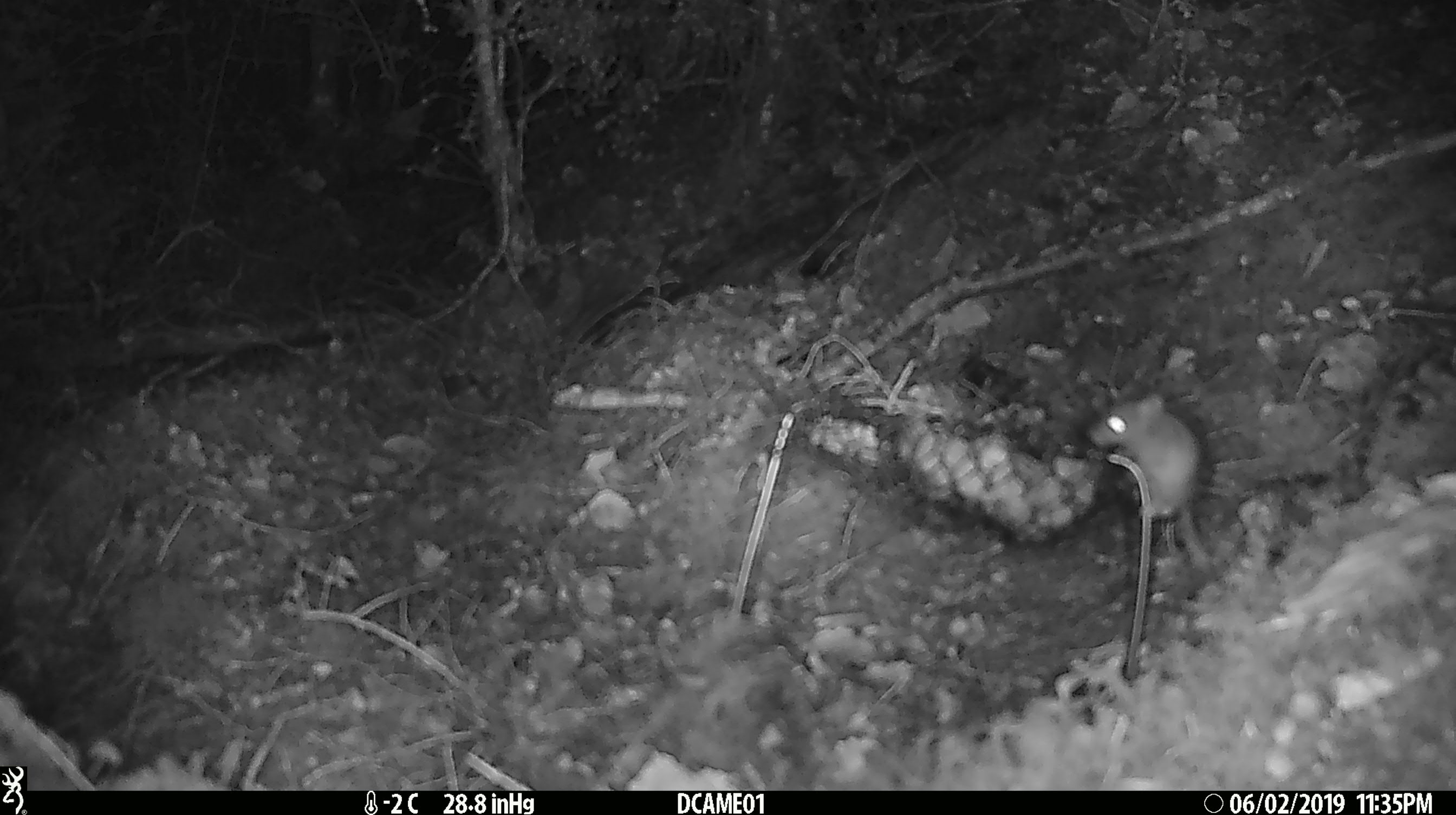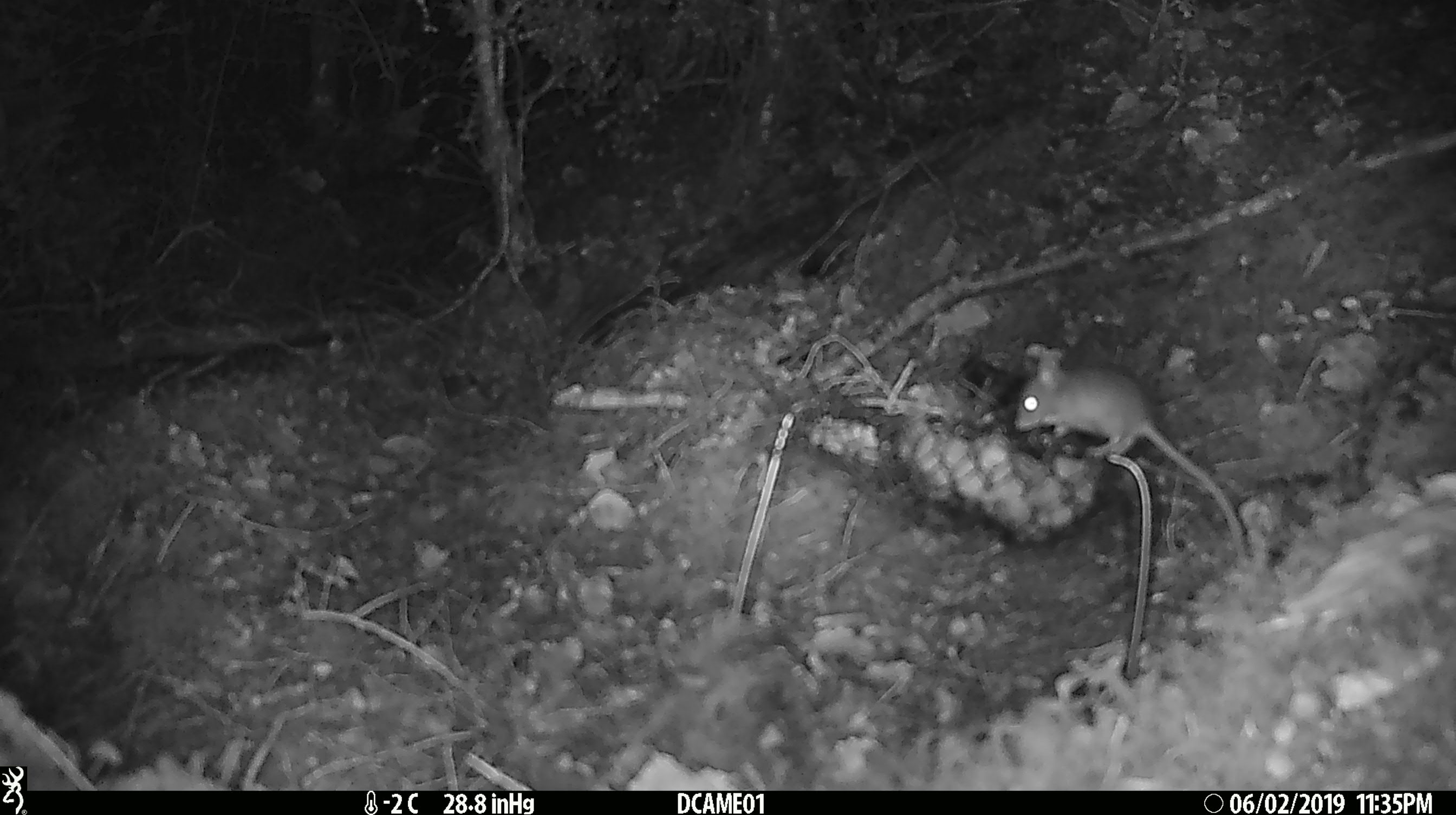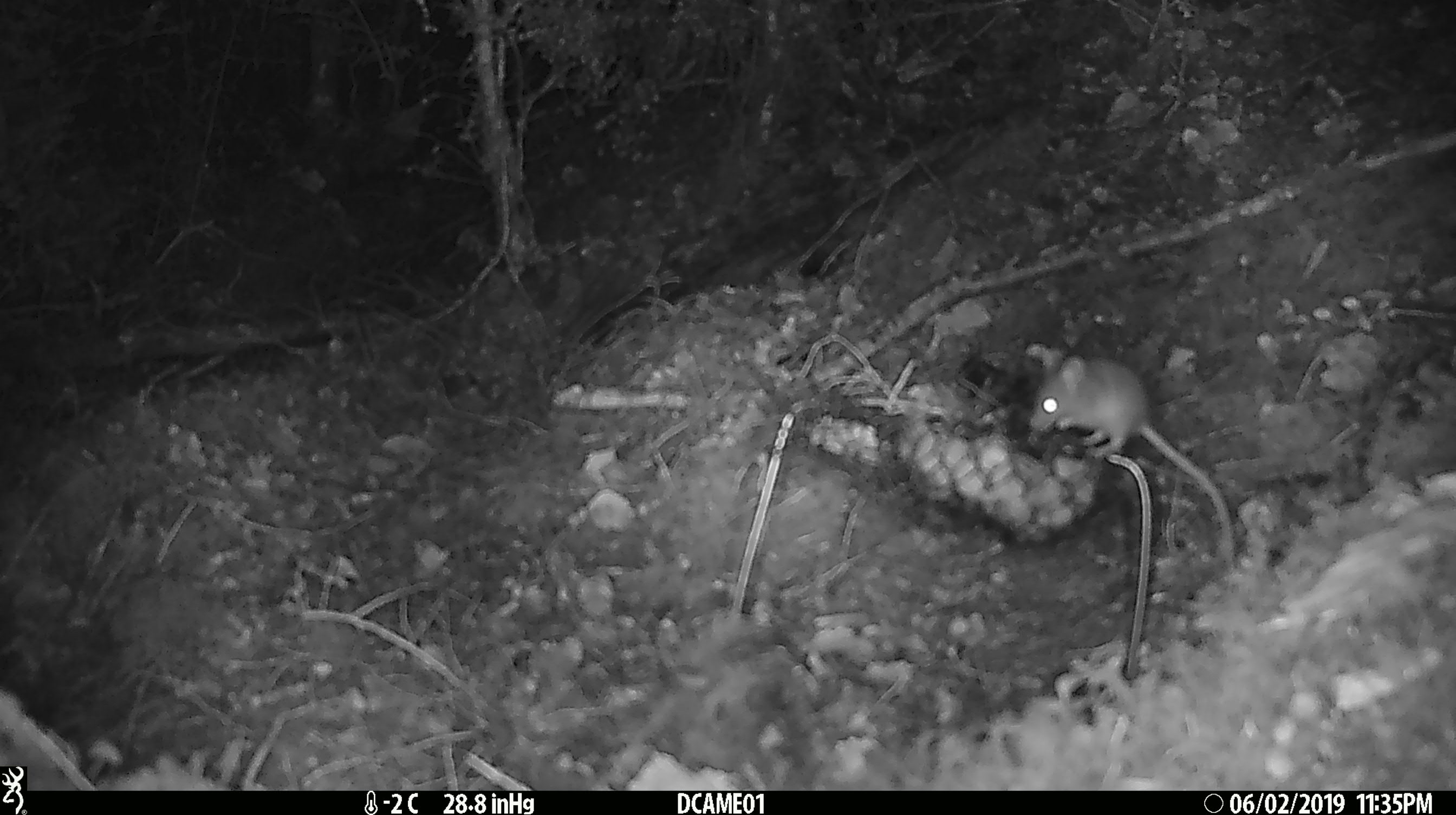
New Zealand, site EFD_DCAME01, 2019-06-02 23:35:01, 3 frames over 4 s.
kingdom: Animalia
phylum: Chordata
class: Mammalia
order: Rodentia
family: Muridae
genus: Mus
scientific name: Mus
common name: mouse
Mouse (Mus).